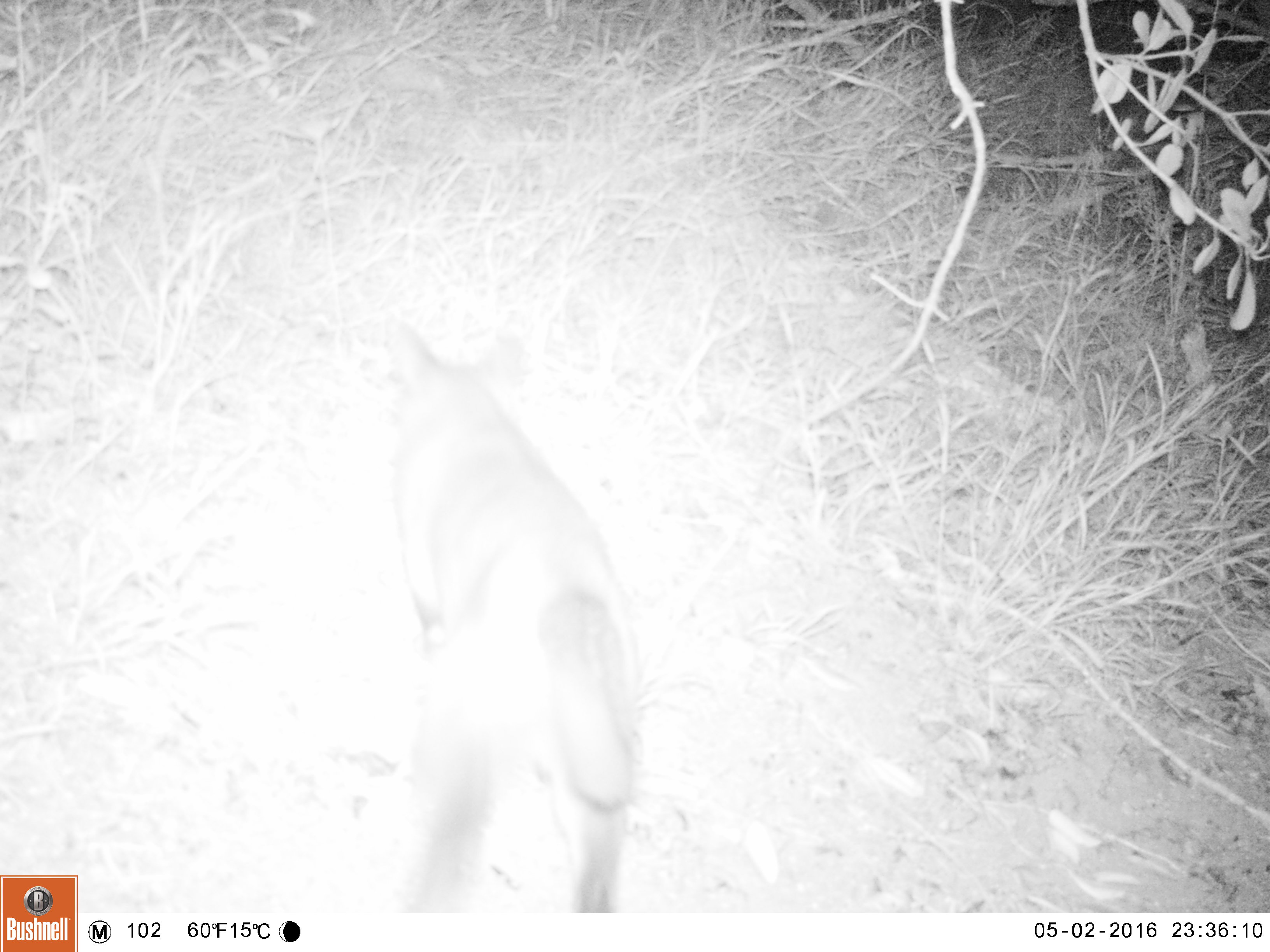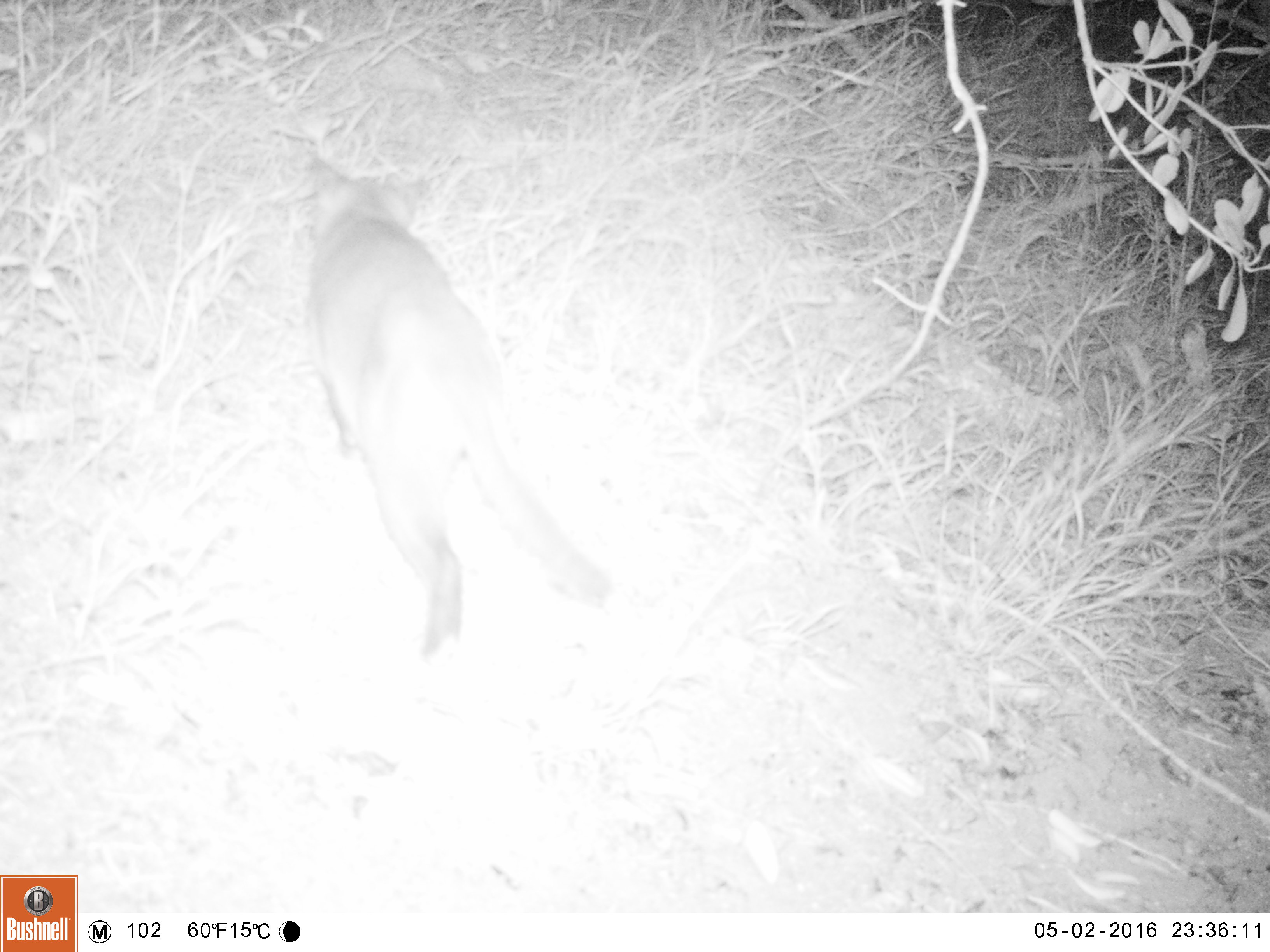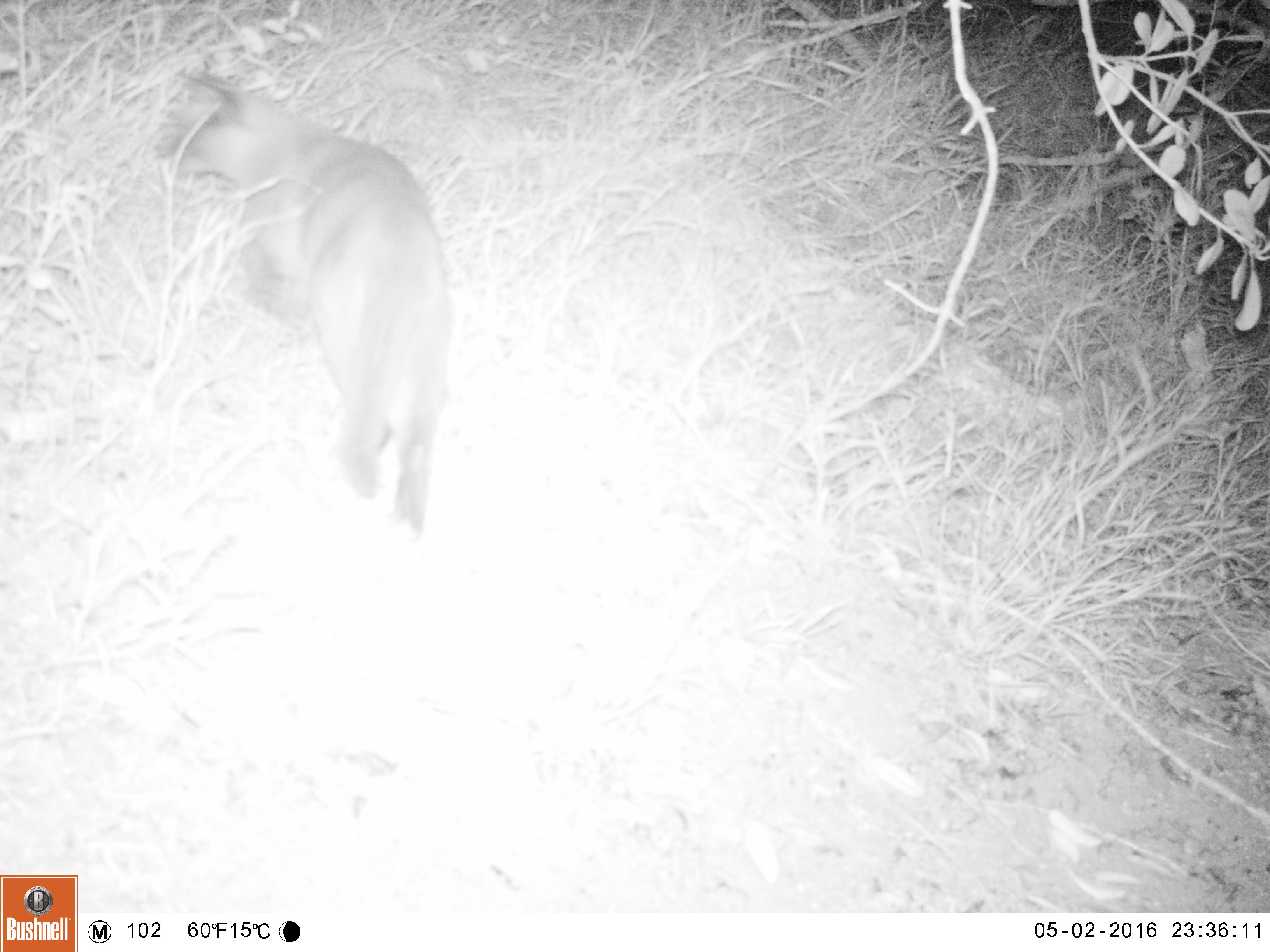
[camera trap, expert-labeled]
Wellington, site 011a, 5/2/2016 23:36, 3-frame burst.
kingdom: Animalia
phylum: Chordata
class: Mammalia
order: Carnivora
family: Felidae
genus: Felis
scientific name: Felis catus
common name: cat